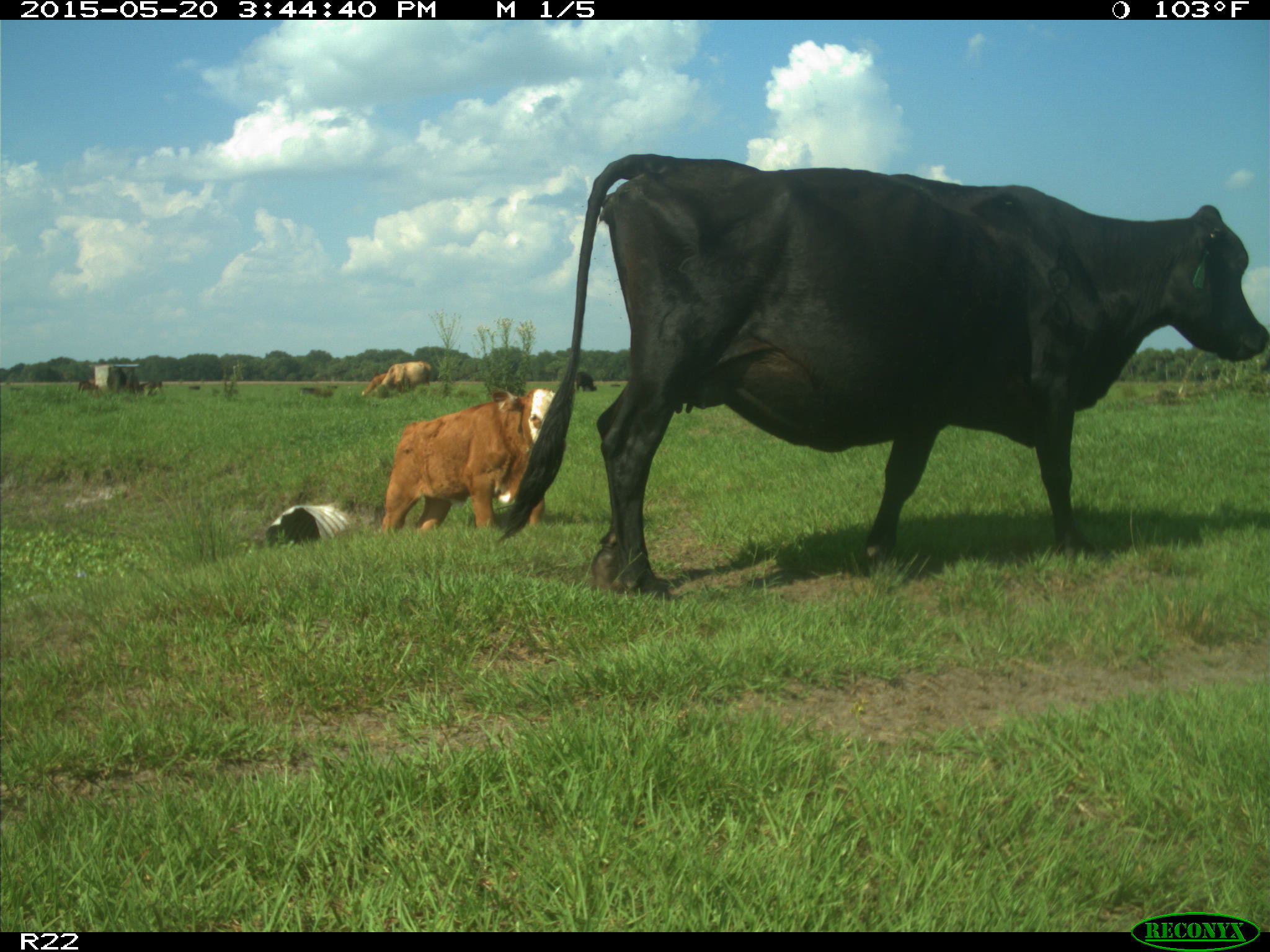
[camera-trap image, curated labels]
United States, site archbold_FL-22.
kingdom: Animalia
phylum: Chordata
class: Mammalia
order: Artiodactyla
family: Bovidae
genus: Bos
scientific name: Bos taurus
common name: domestic cow